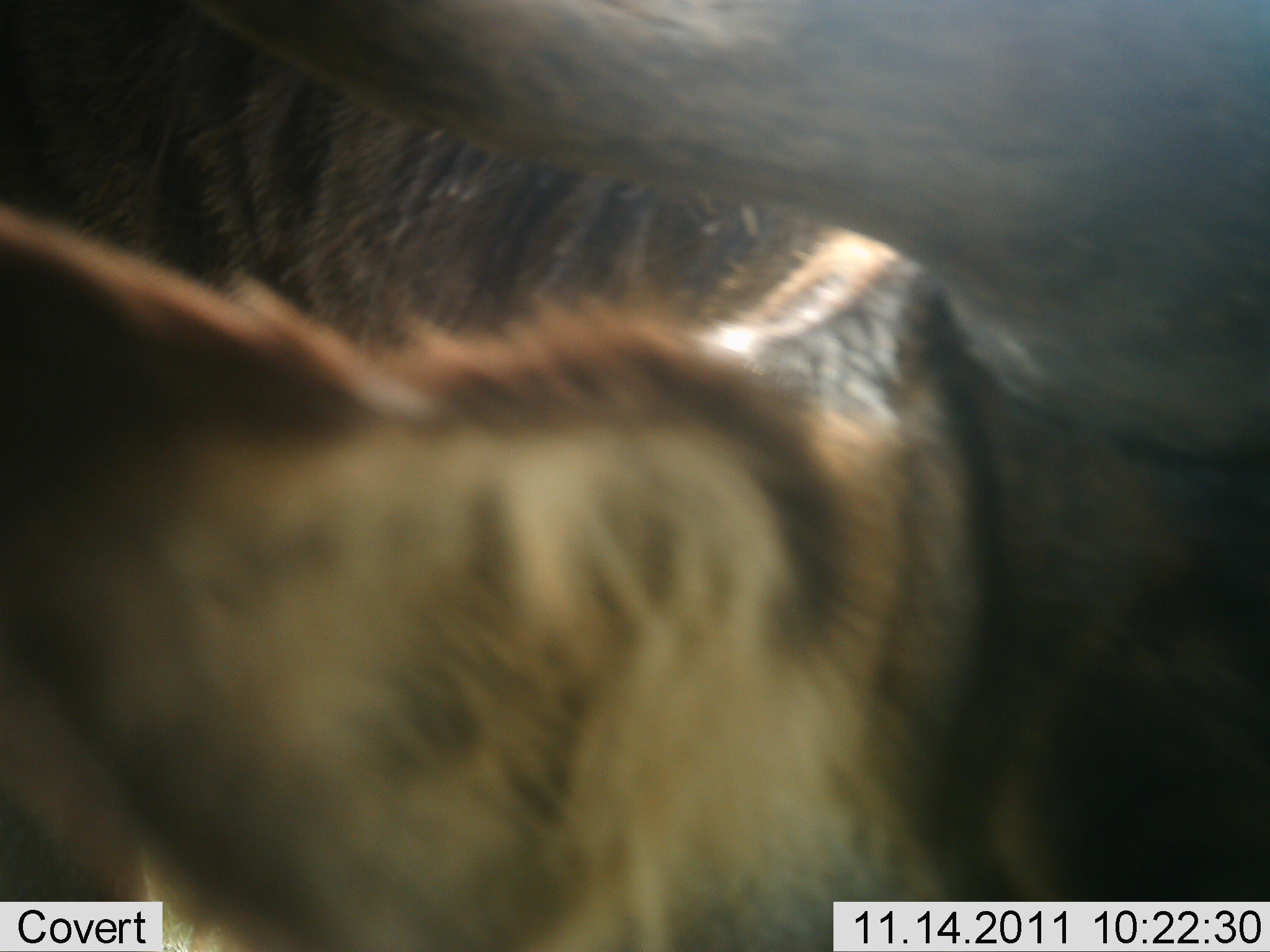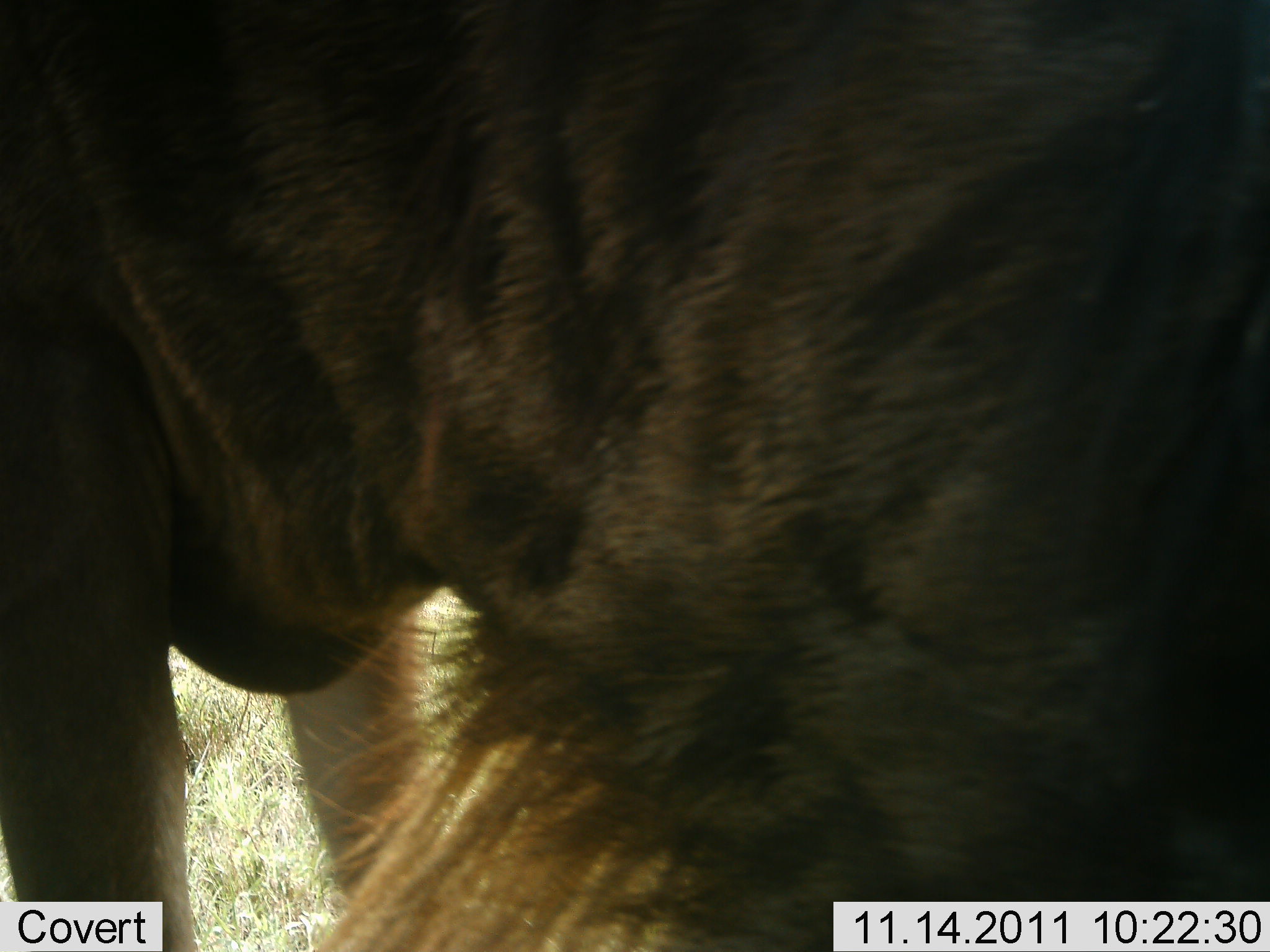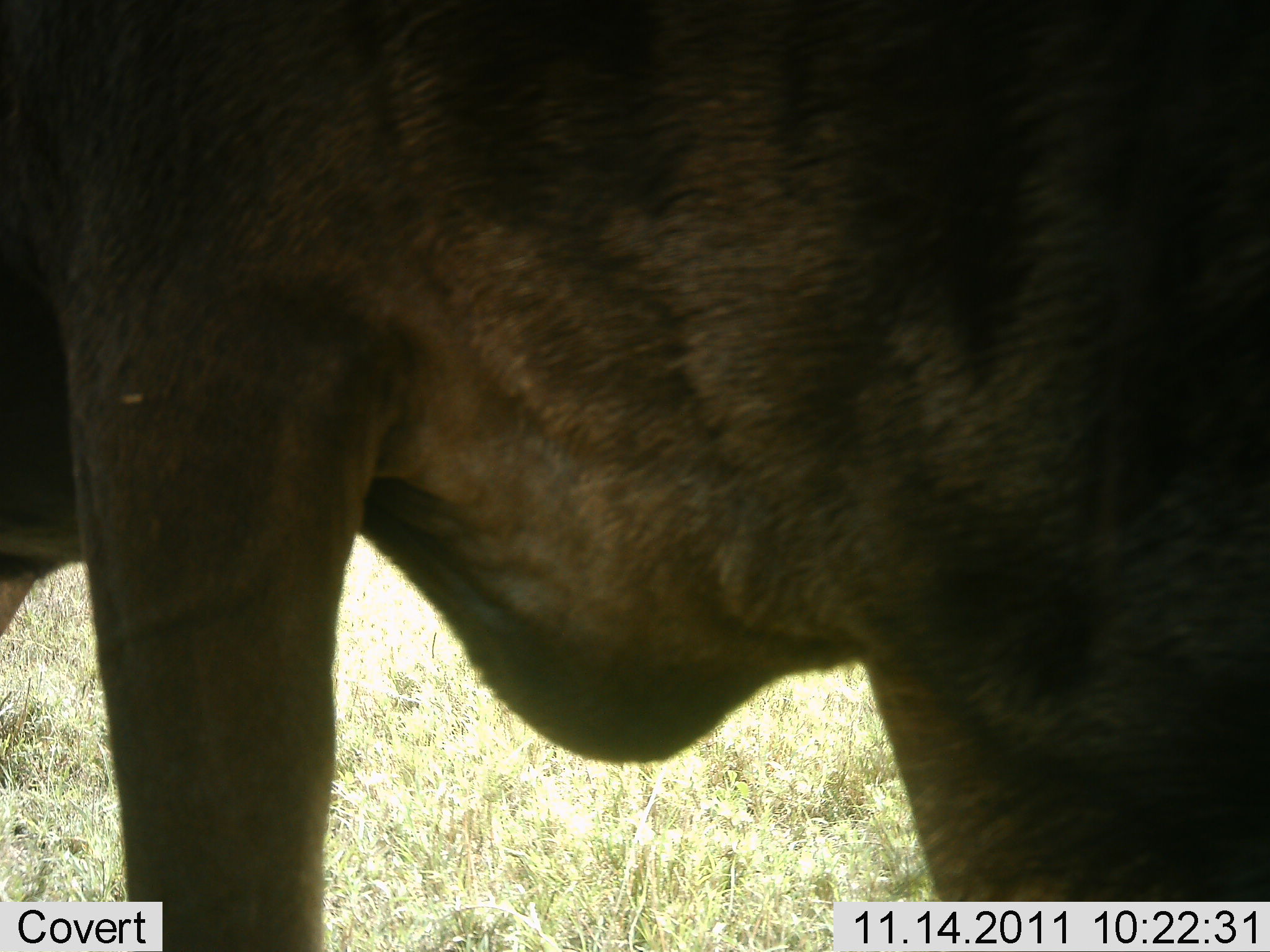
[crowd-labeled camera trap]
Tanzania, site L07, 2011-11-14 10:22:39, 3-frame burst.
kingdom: Animalia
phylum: Chordata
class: Mammalia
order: Artiodactyla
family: Bovidae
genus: Connochaetes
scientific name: Connochaetes taurinus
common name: blue wildebeest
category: wildebeest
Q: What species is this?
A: Wildebeest (blue wildebeest) (Connochaetes taurinus).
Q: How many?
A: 1.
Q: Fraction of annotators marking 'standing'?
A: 83%.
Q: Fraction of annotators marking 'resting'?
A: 0%.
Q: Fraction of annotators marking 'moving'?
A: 25%.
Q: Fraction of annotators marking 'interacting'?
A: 17%.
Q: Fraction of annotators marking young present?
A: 0%.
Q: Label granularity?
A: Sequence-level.